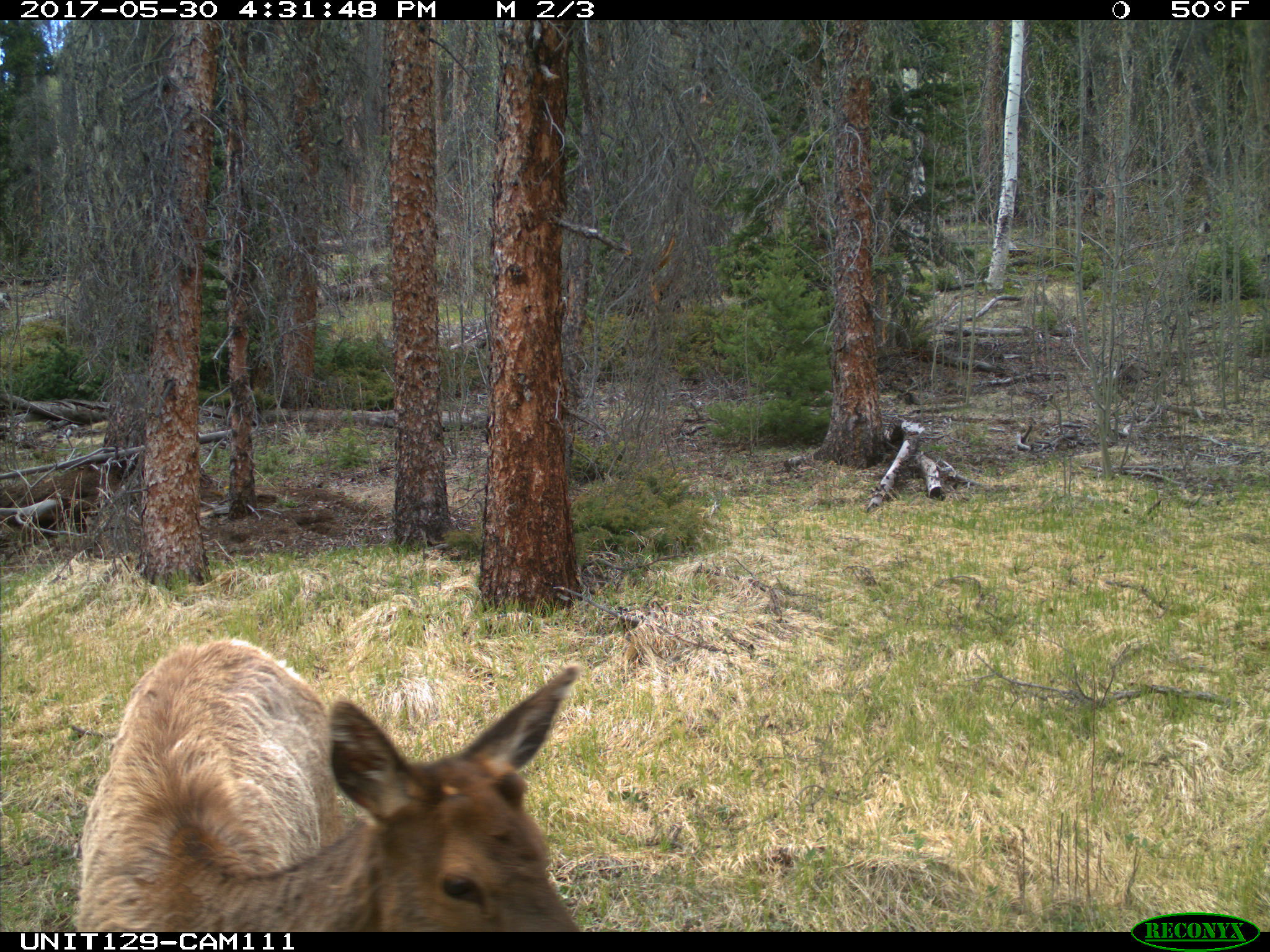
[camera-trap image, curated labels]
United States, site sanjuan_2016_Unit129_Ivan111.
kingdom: Animalia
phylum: Chordata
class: Mammalia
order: Artiodactyla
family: Cervidae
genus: Cervus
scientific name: Cervus elaphus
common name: red deer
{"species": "Cervus elaphus (red deer)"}